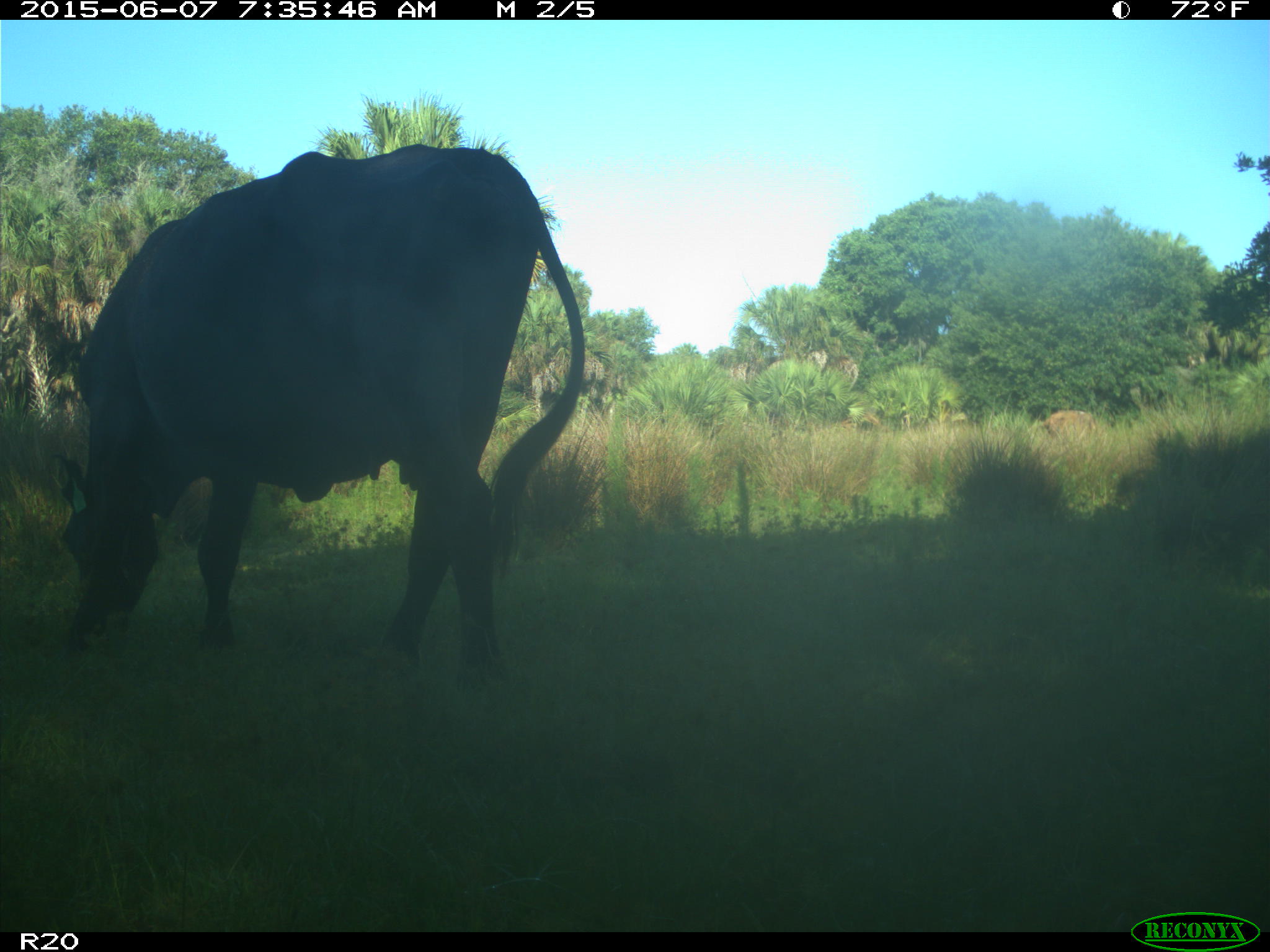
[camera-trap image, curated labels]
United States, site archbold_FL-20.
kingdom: Animalia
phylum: Chordata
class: Mammalia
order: Artiodactyla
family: Bovidae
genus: Bos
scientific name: Bos taurus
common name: domestic cow